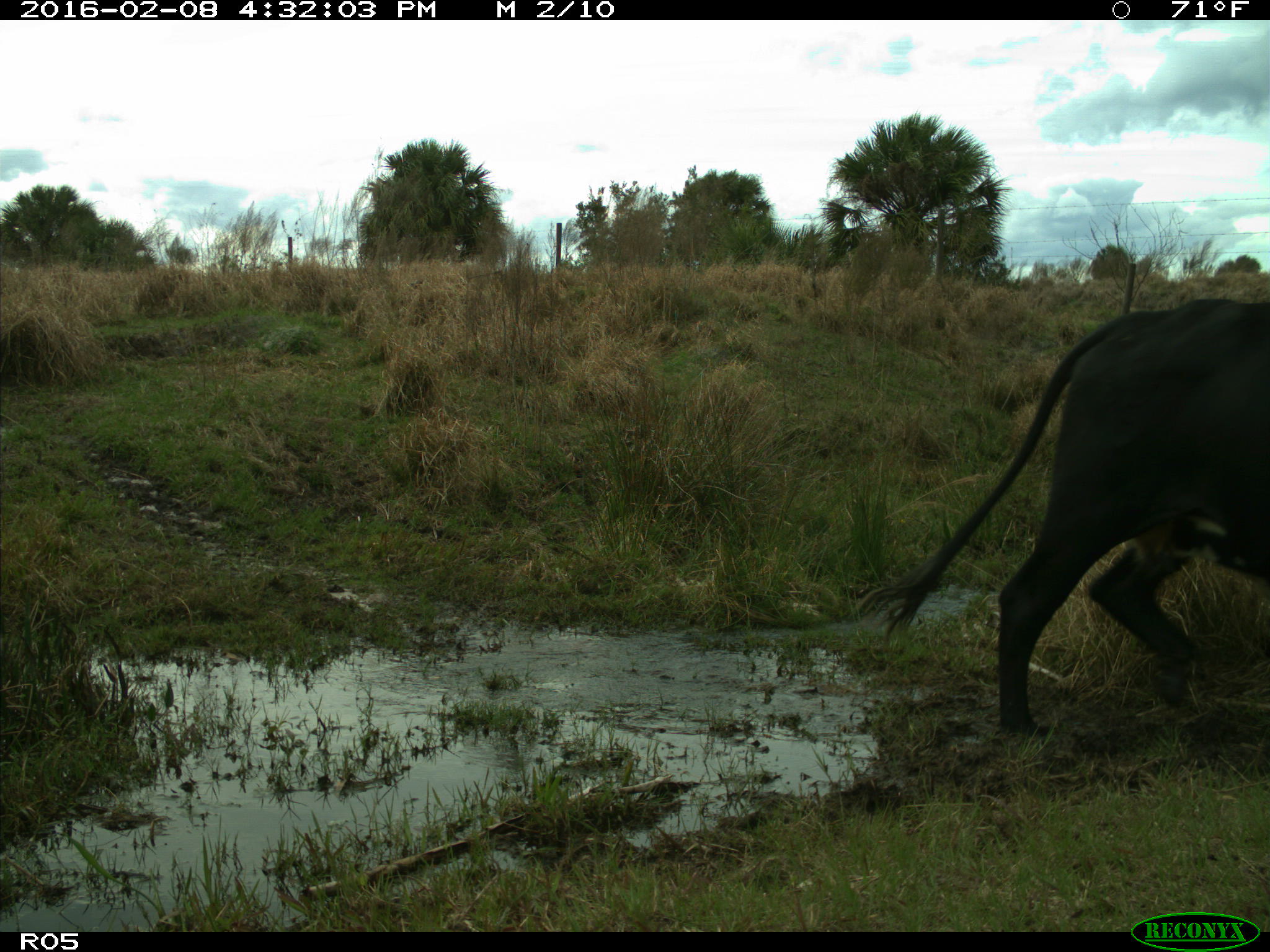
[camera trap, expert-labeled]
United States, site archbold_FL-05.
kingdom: Animalia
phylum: Chordata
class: Mammalia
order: Artiodactyla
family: Bovidae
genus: Bos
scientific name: Bos taurus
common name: domestic cow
Bos taurus (domestic cow).